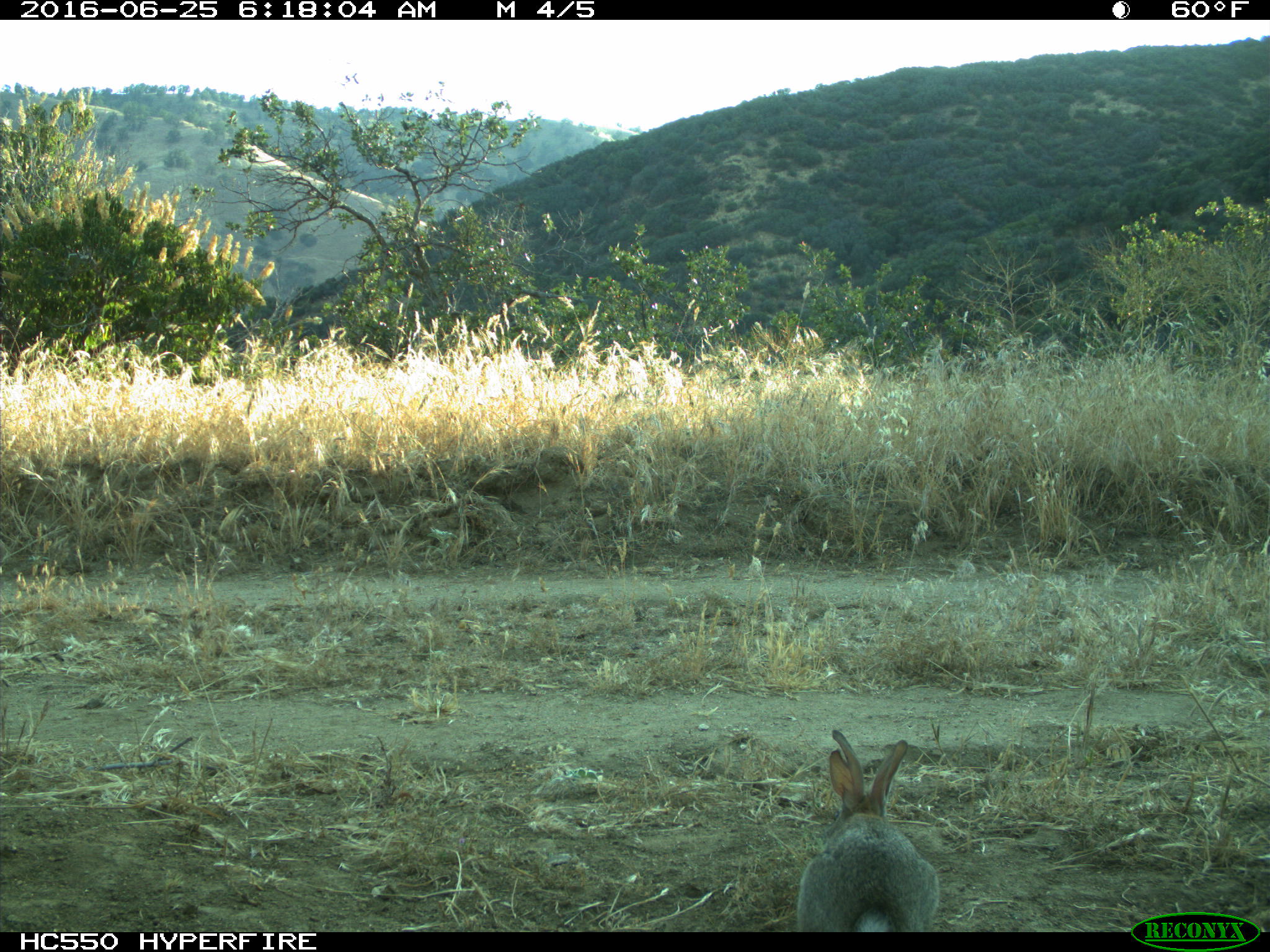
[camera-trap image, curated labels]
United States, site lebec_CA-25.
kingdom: Animalia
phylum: Chordata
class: Mammalia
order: Lagomorpha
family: Leporidae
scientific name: Leporidae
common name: rabbits and hares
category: unidentified rabbit